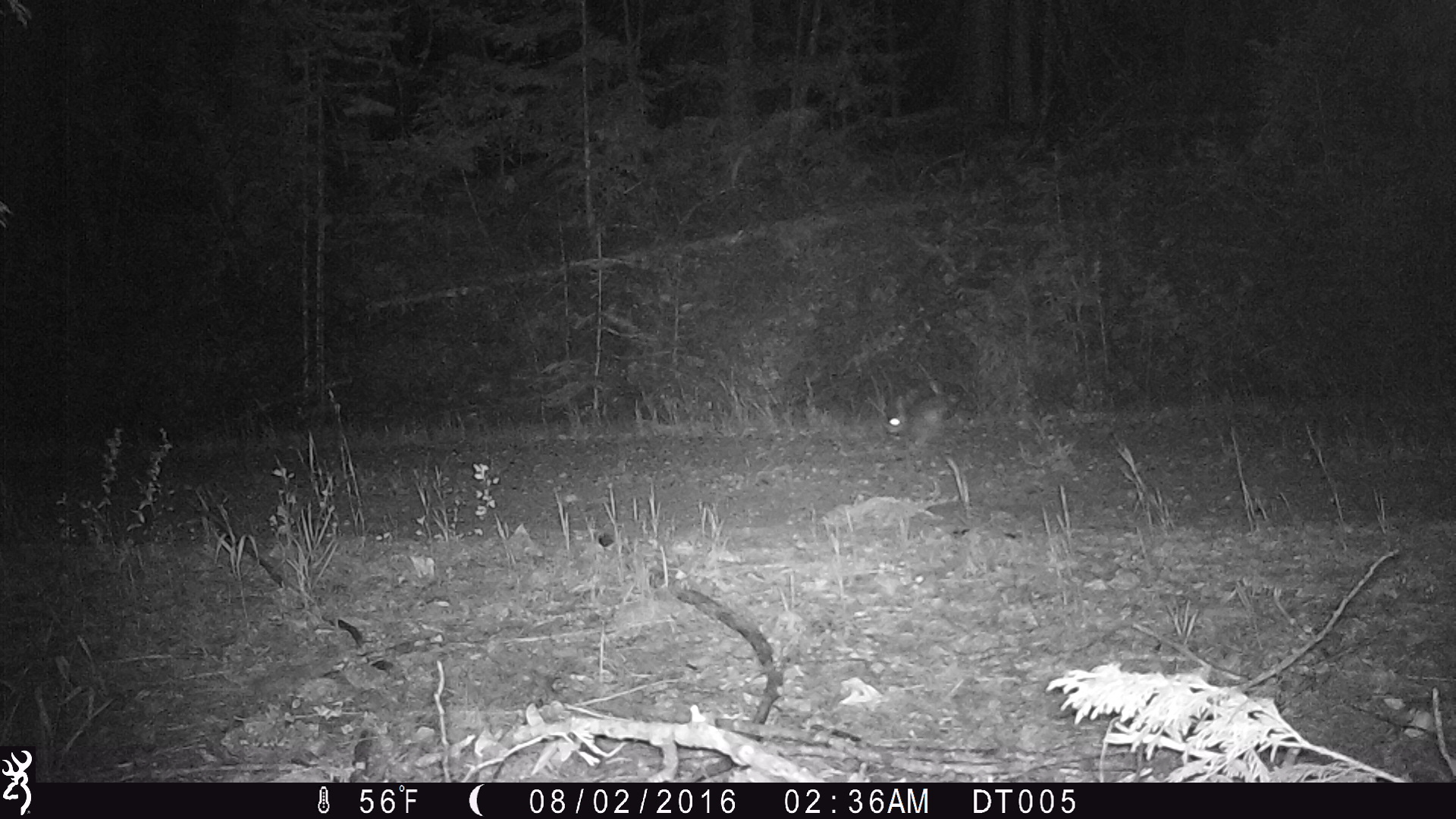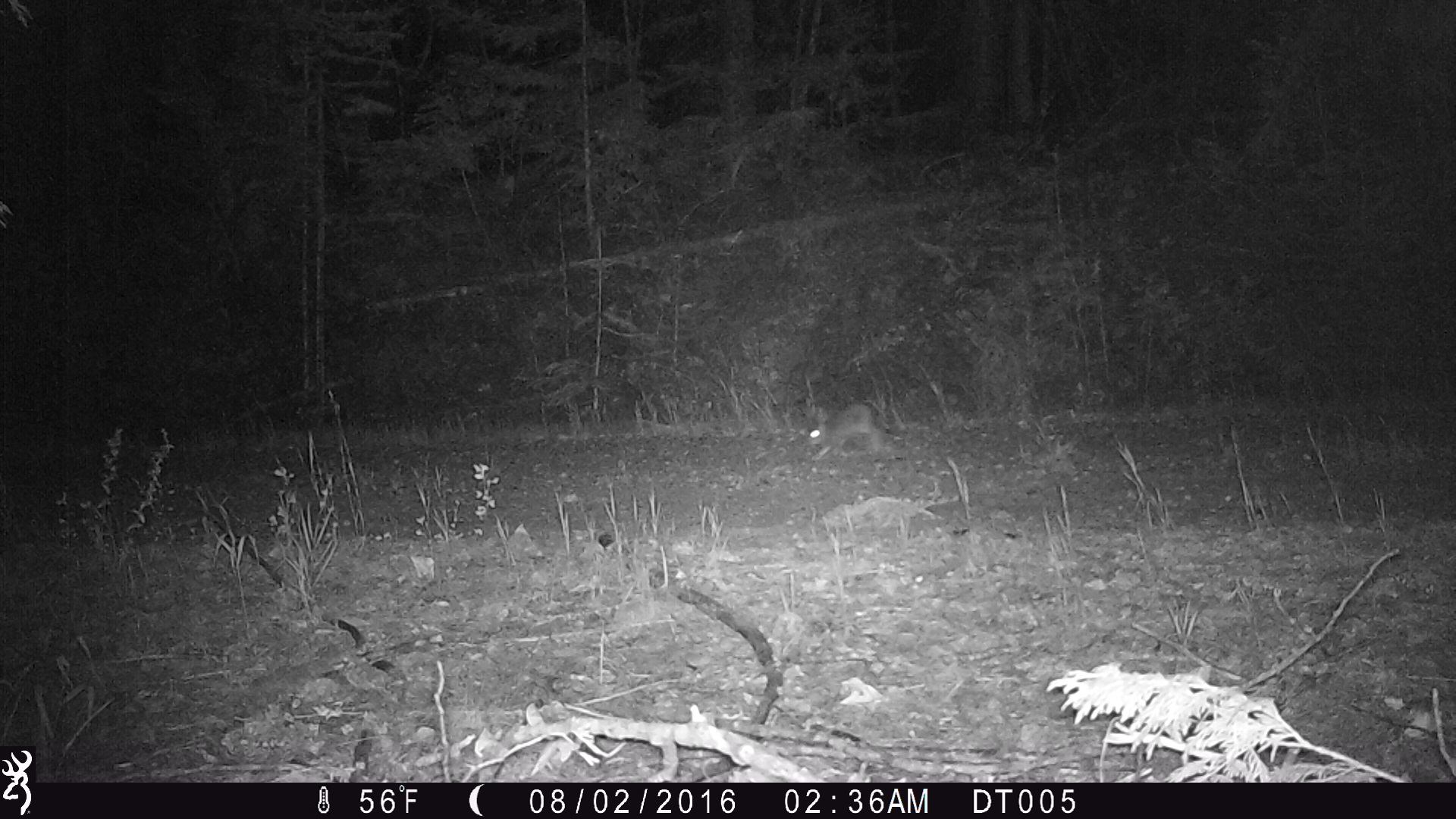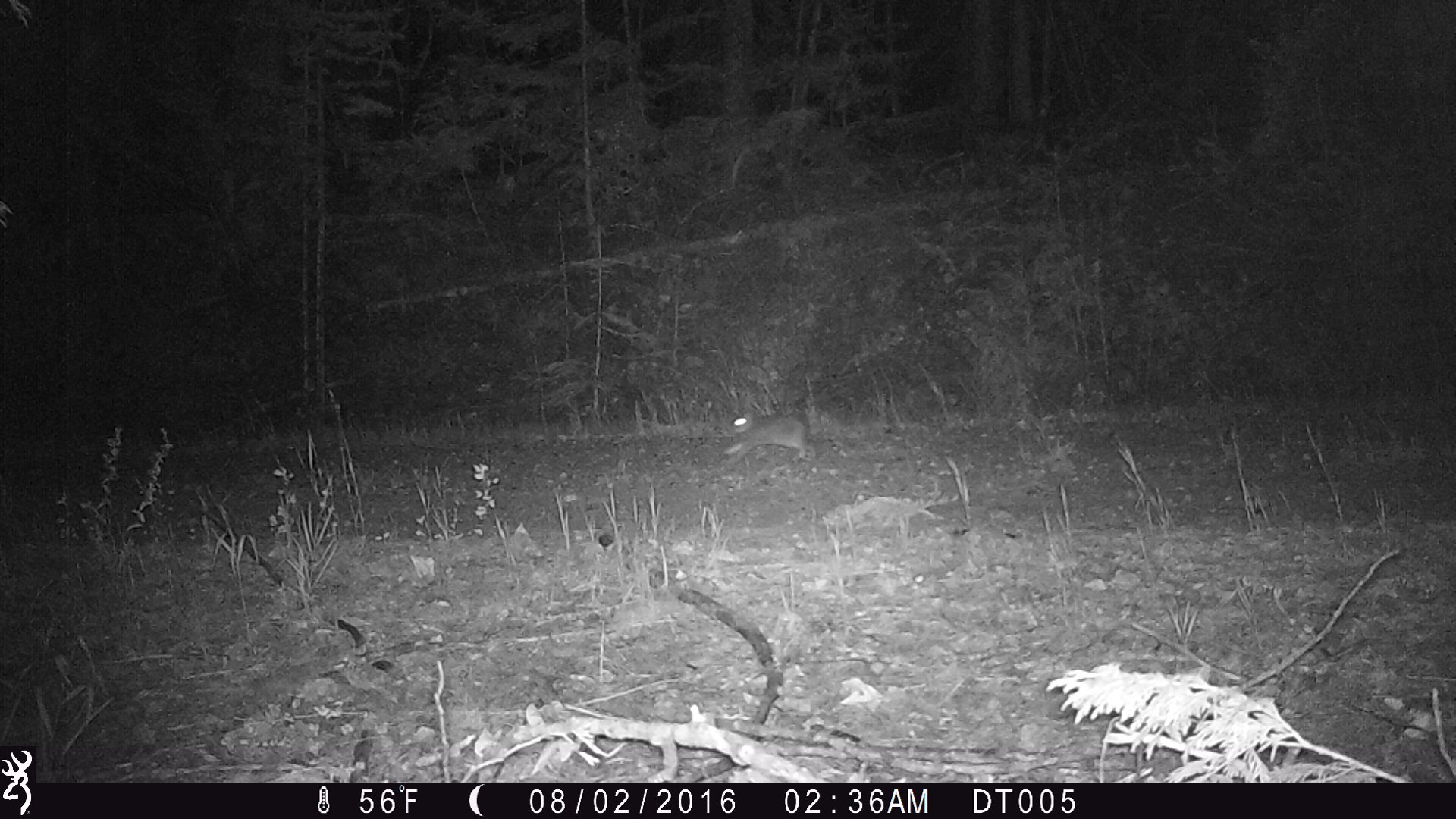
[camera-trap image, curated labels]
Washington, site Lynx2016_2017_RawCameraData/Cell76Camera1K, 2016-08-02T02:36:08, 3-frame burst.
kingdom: Animalia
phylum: Chordata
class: Mammalia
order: Lagomorpha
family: Leporidae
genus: Lepus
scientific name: Lepus americanus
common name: snowshoe hare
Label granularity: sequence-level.